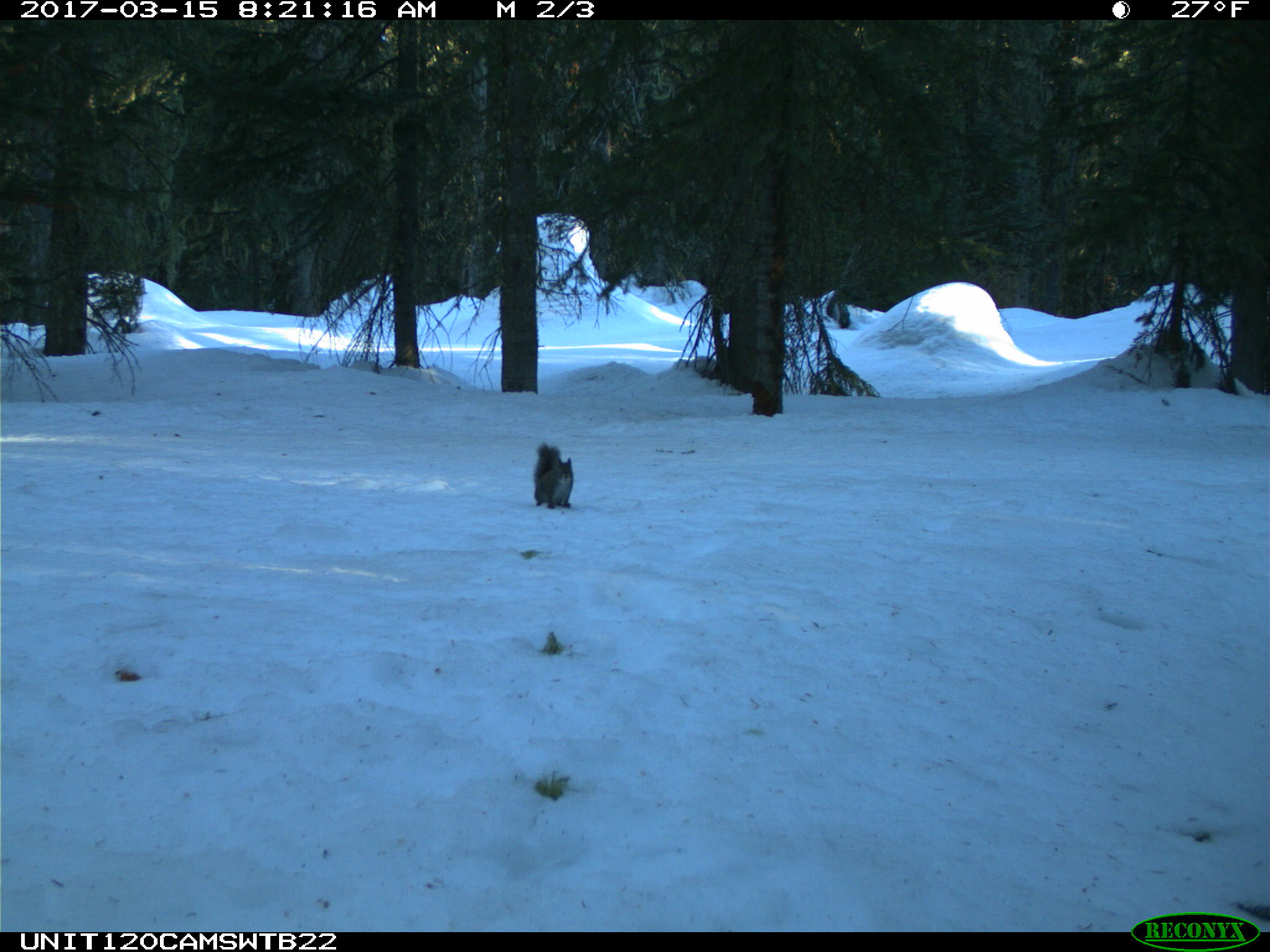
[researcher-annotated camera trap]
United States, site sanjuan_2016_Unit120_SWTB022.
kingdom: Animalia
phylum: Chordata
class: Mammalia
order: Rodentia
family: Sciuridae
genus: Tamiasciurus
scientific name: Tamiasciurus hudsonicus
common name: american red squirrel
Tamiasciurus hudsonicus (american red squirrel).